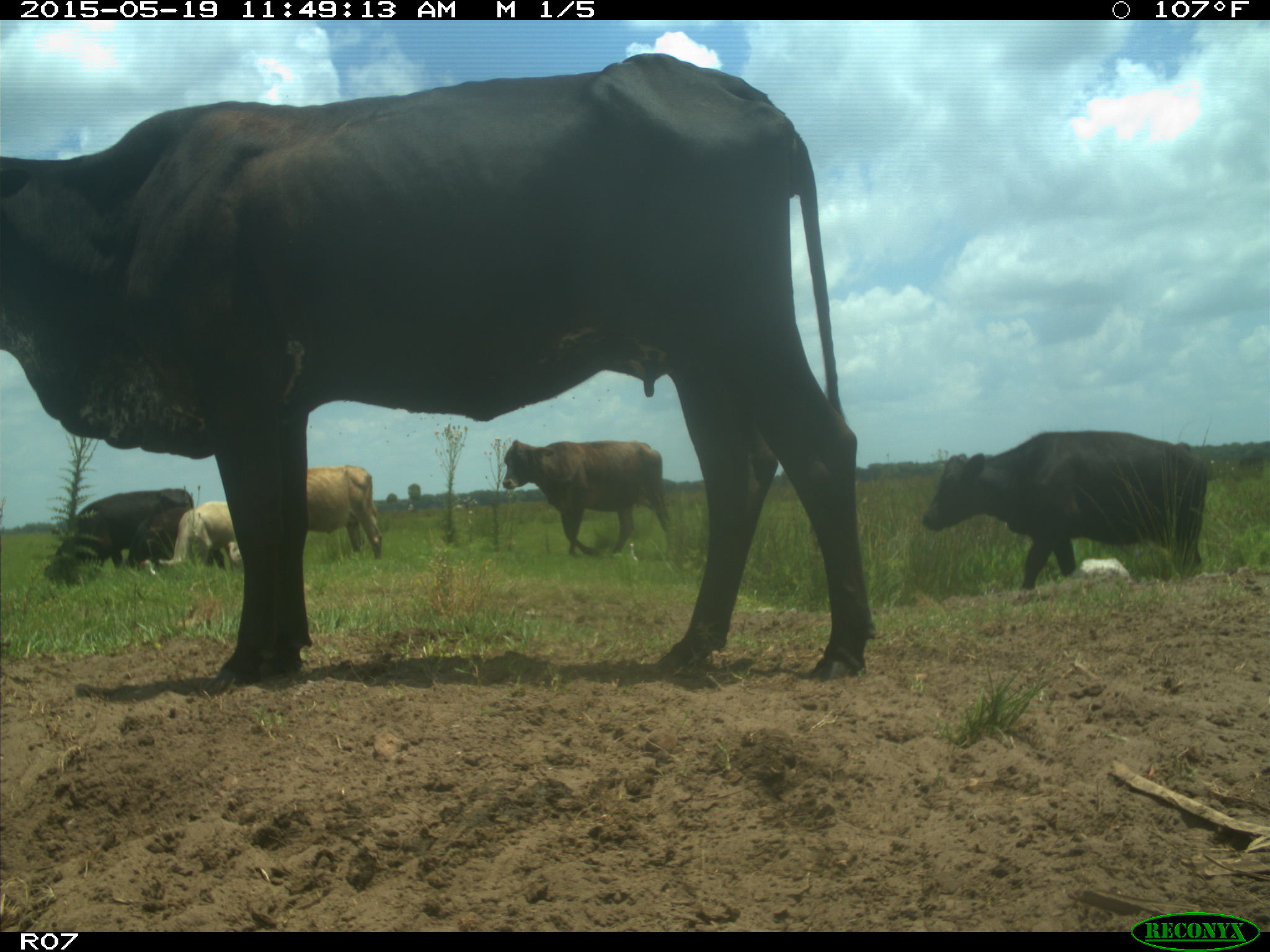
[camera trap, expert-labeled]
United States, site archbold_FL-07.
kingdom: Animalia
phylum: Chordata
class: Mammalia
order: Artiodactyla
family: Bovidae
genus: Bos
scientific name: Bos taurus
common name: domestic cow